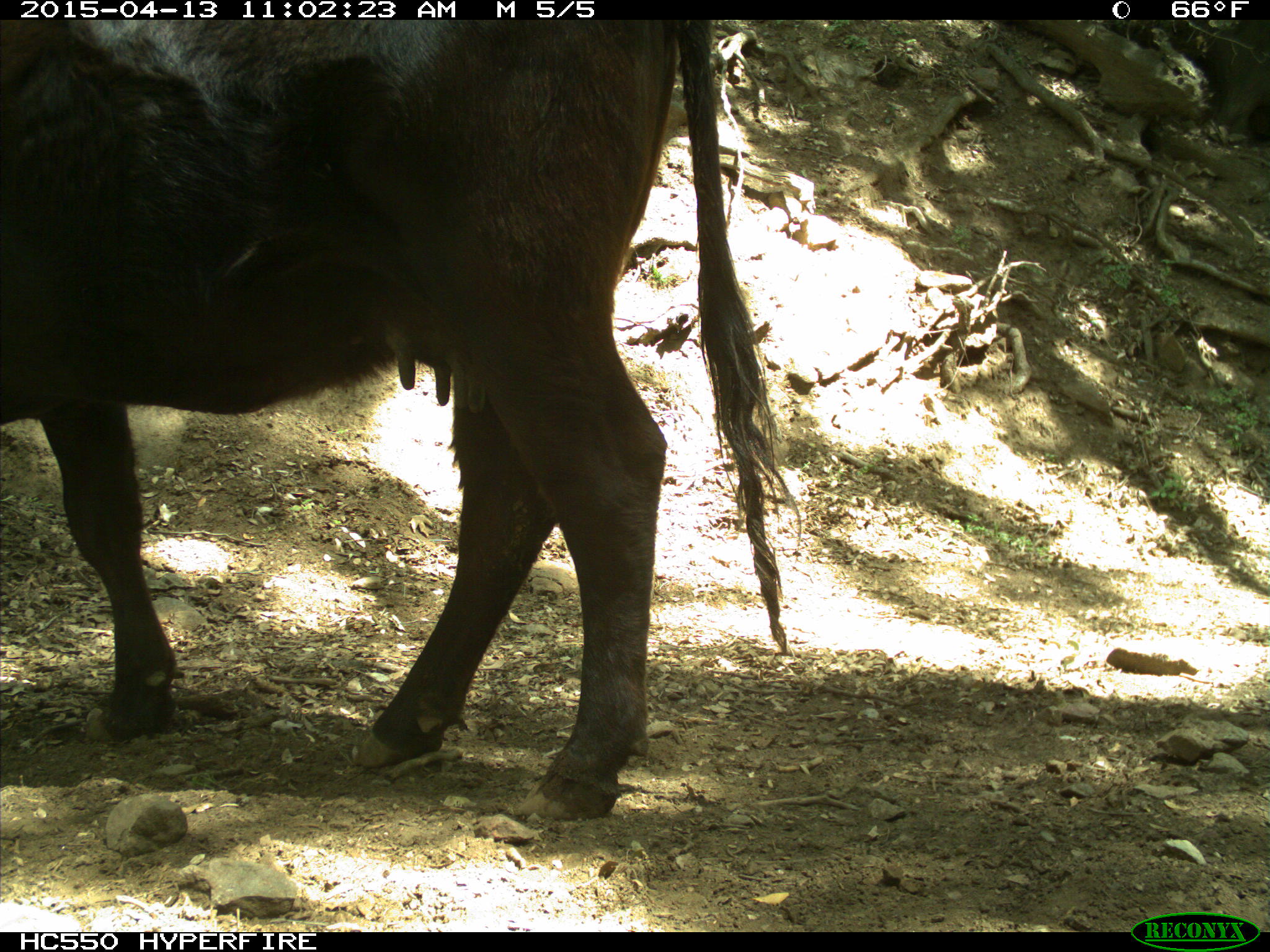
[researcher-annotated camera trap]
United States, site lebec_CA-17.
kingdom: Animalia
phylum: Chordata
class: Mammalia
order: Artiodactyla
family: Bovidae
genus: Bos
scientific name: Bos taurus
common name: domestic cow